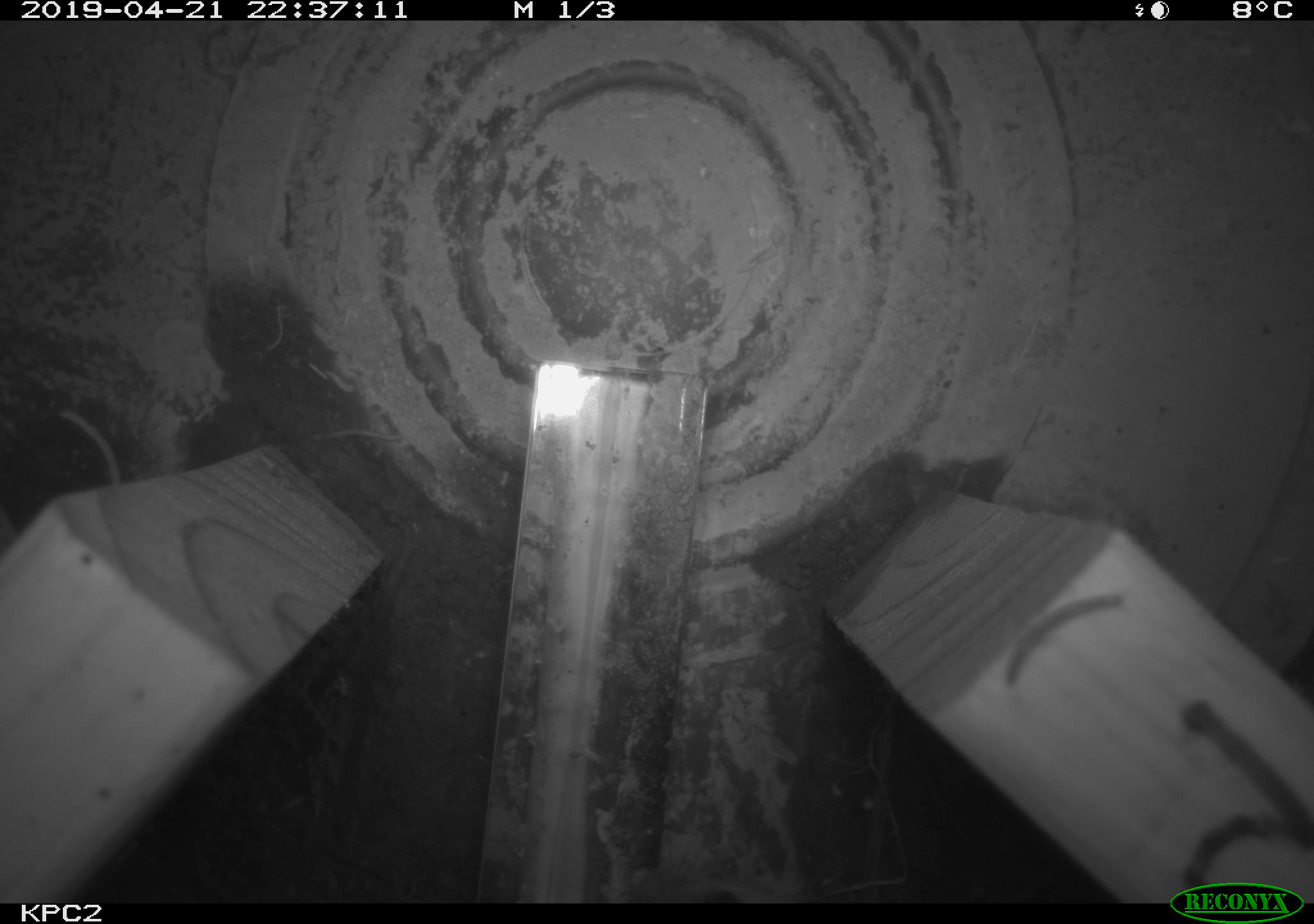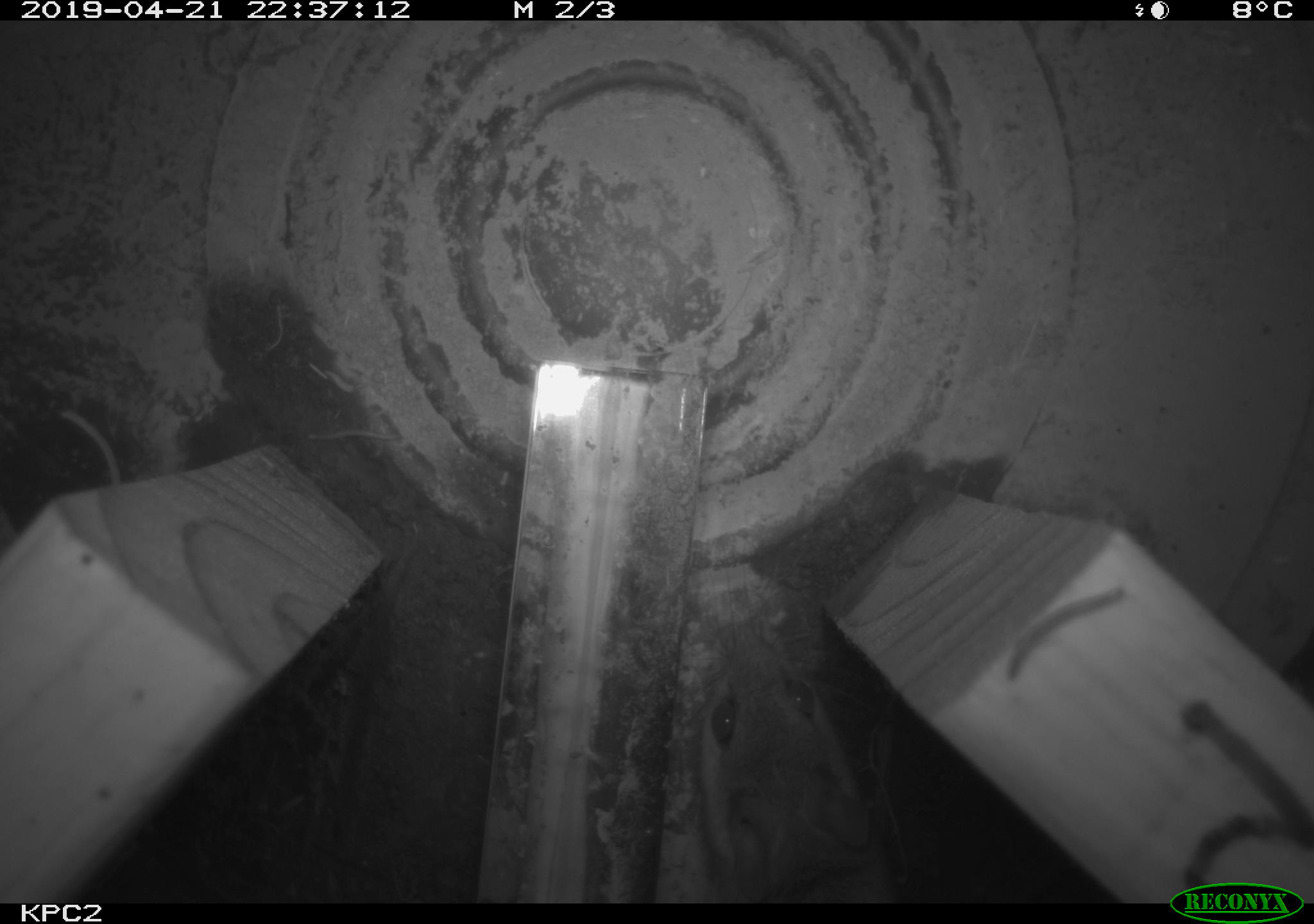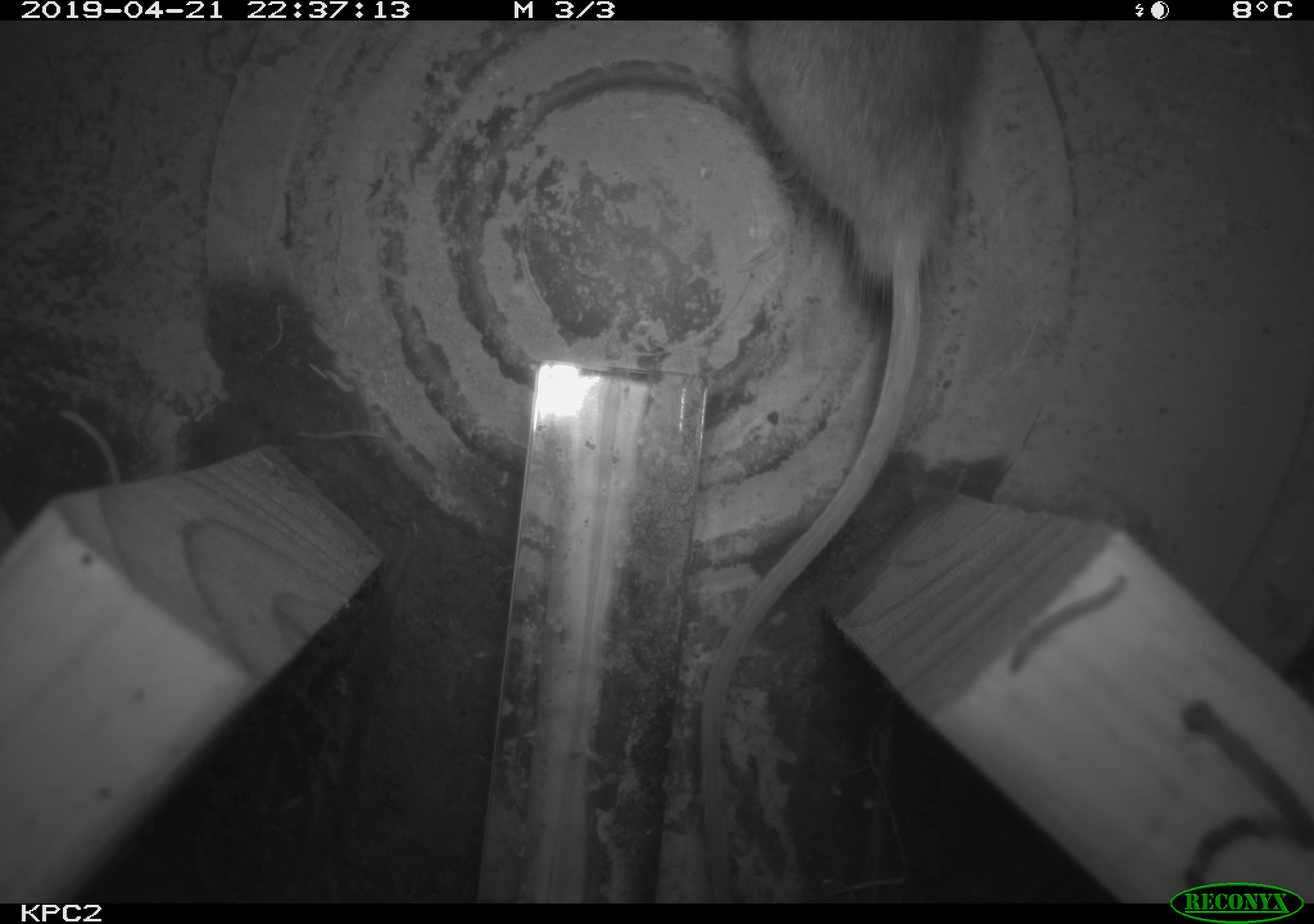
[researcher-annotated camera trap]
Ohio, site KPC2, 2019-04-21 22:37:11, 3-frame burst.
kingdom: Animalia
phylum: Chordata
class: Mammalia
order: Rodentia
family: Cricetidae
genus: Peromyscus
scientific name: Peromyscus leucopus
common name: white-footed mouse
White-footed mouse (Peromyscus leucopus).